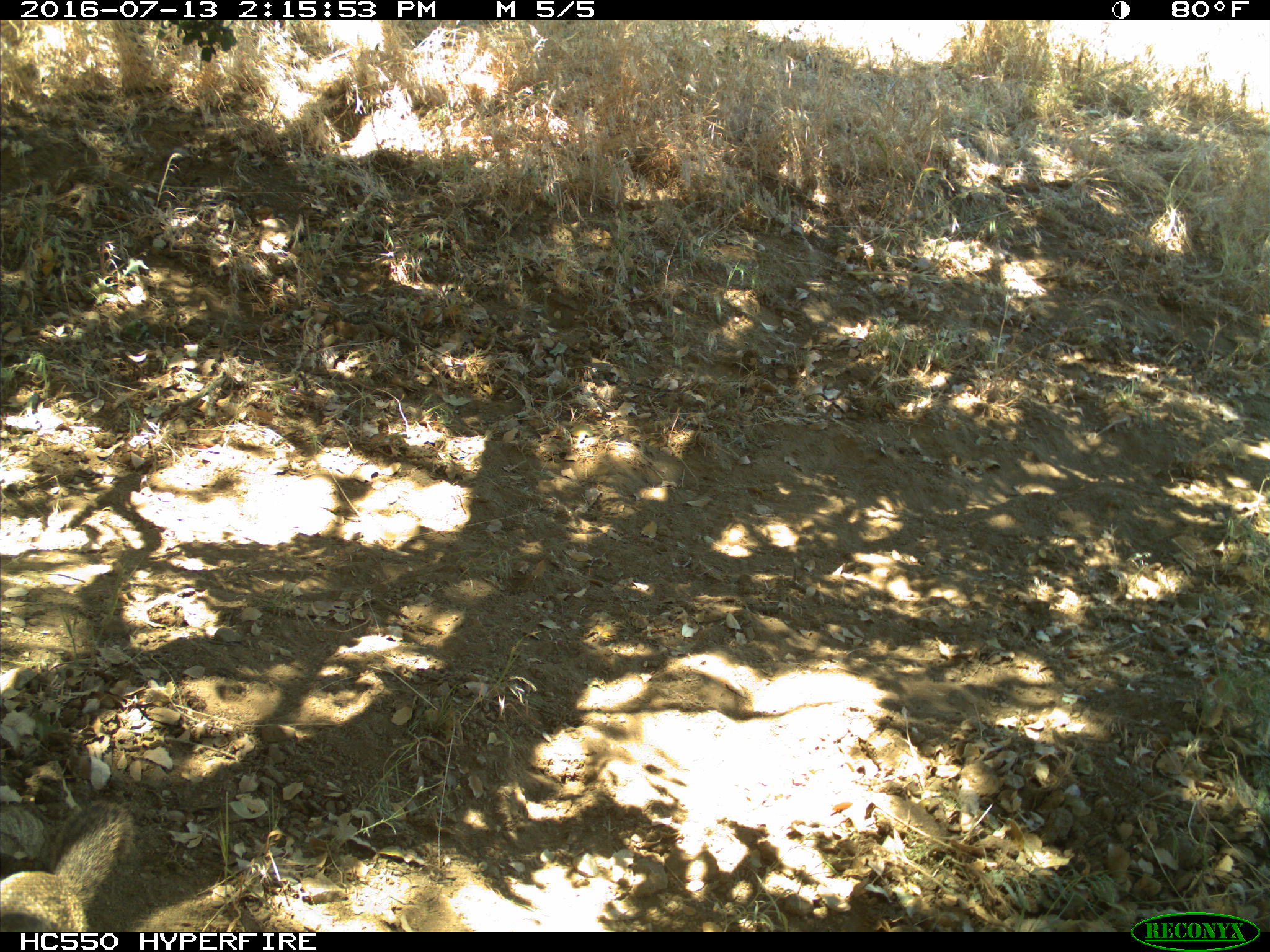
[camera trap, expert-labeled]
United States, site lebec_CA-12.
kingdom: Animalia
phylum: Chordata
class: Mammalia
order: Rodentia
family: Sciuridae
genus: Otospermophilus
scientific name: Otospermophilus beecheyi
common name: california ground squirrel